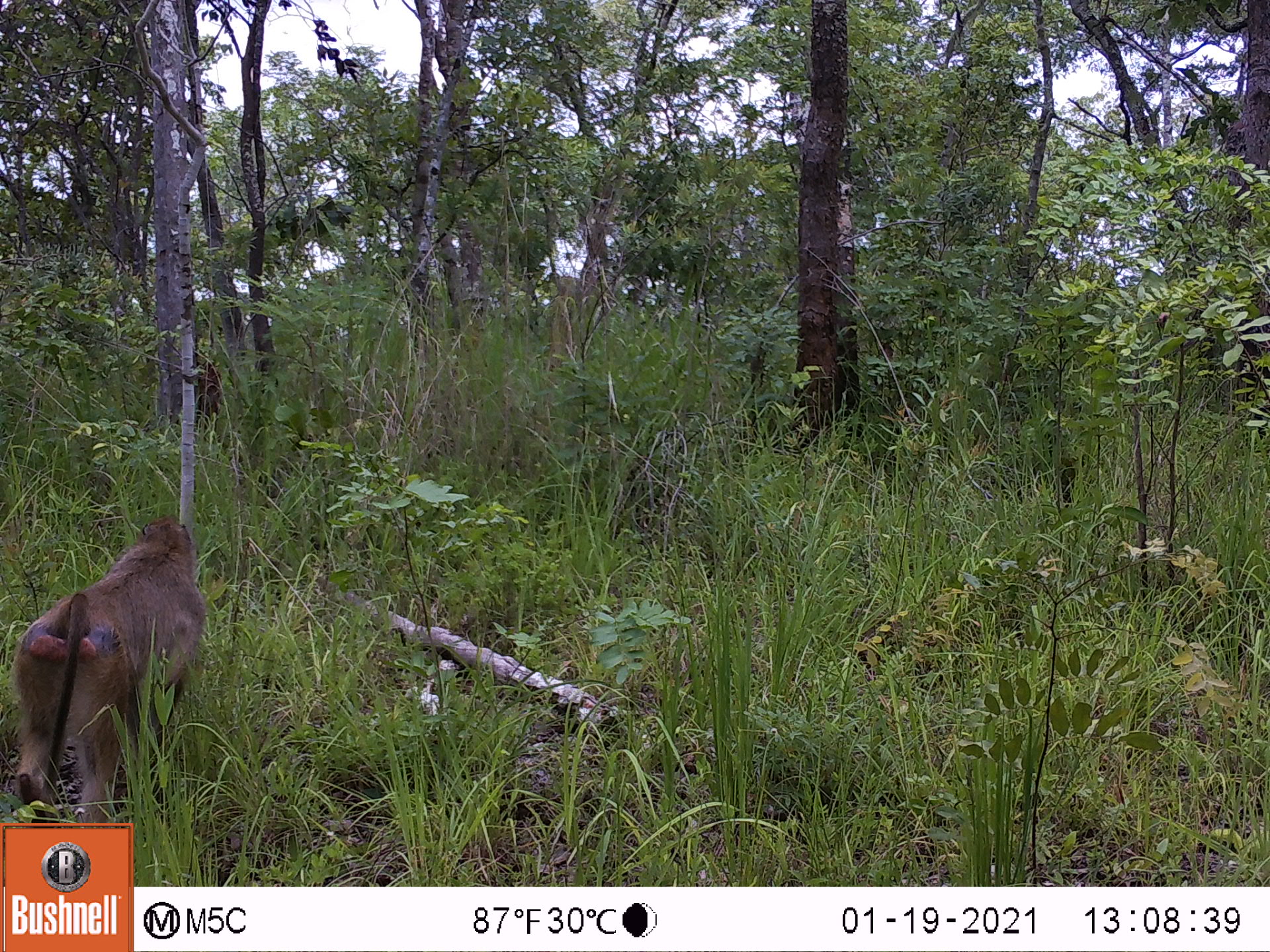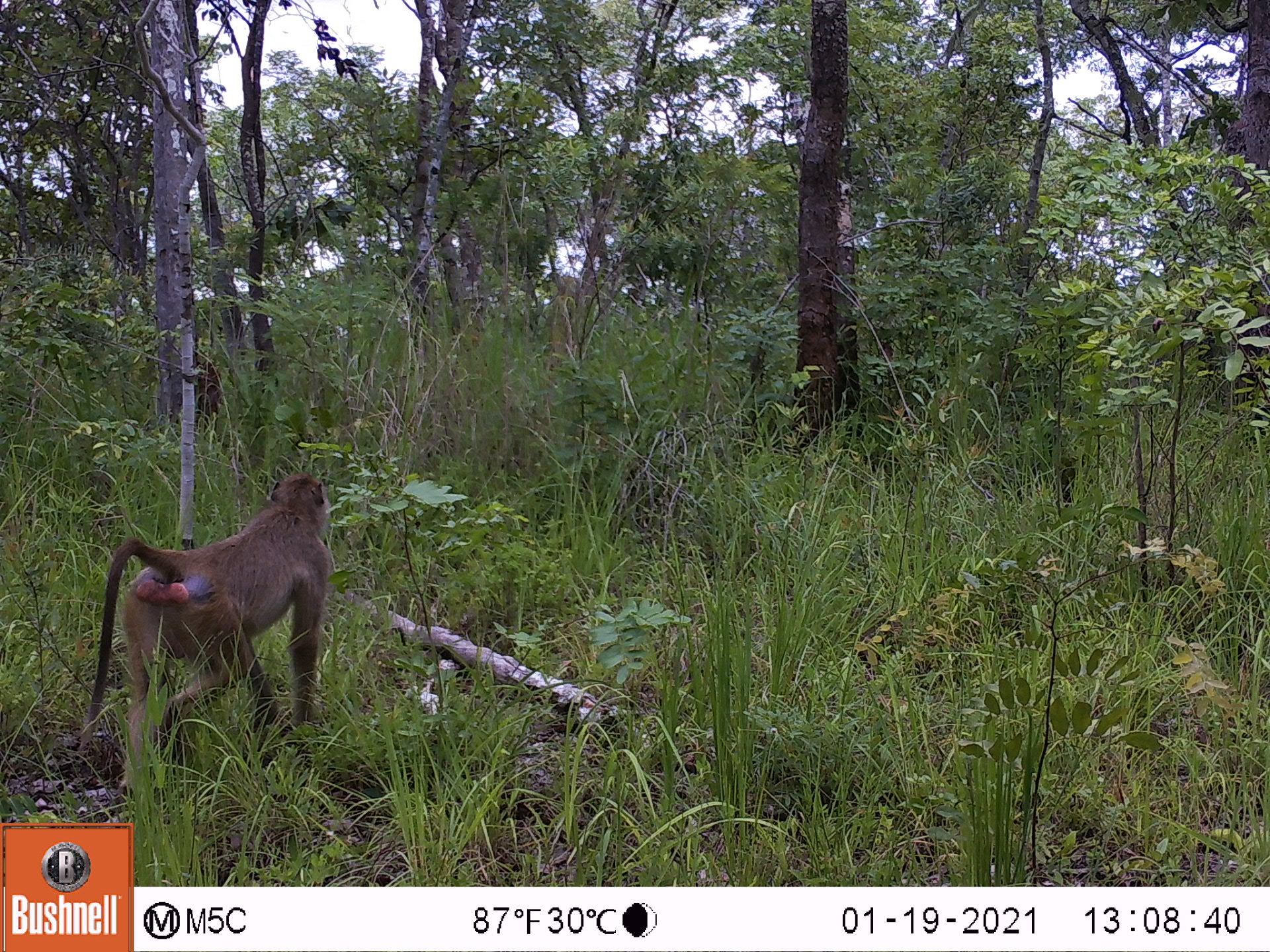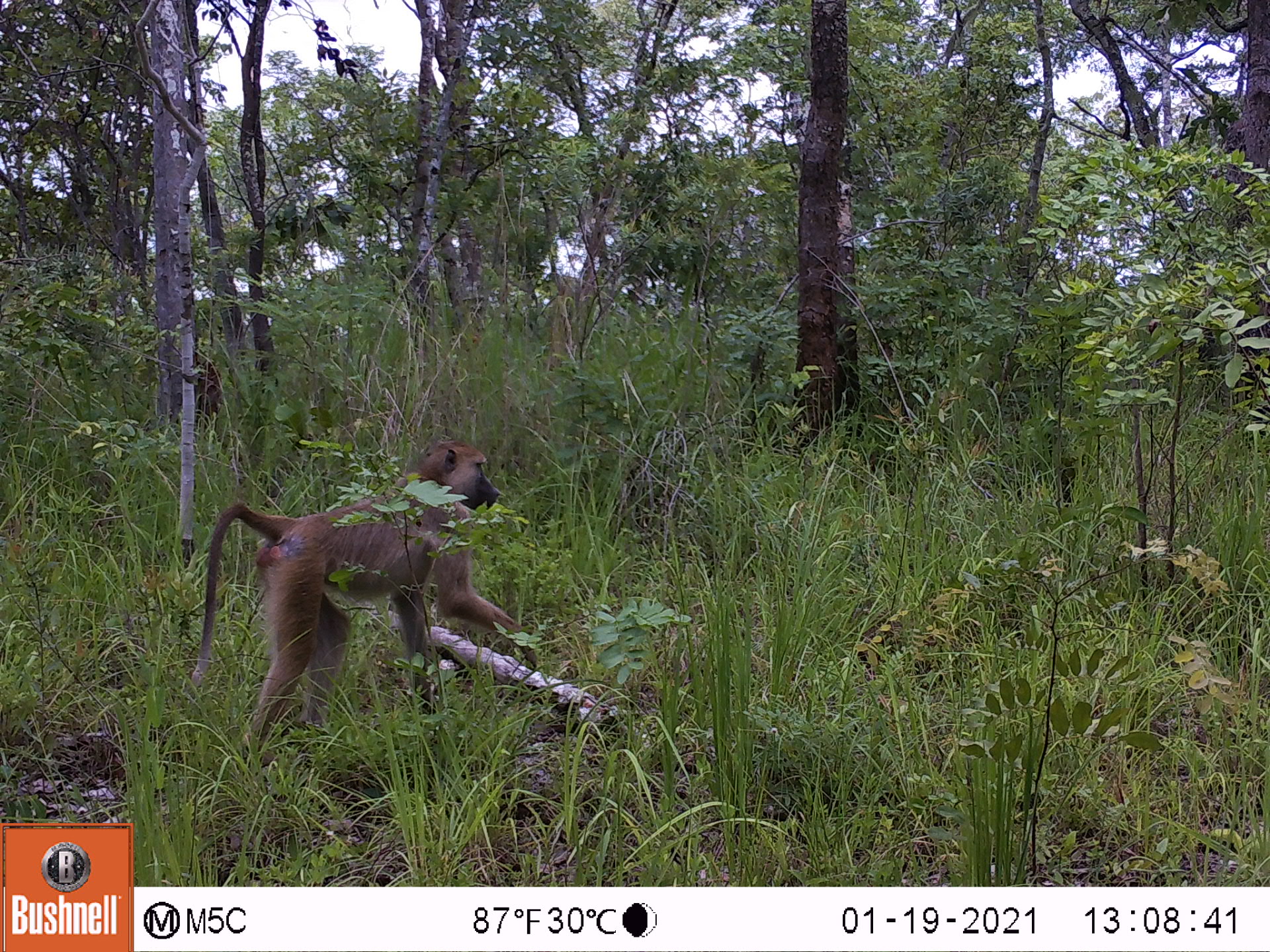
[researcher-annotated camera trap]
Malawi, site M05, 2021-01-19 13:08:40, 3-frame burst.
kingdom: Animalia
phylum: Chordata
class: Mammalia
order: Primates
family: Cercopithecidae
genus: Papio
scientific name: Papio cynocephalus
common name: yellow baboon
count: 1